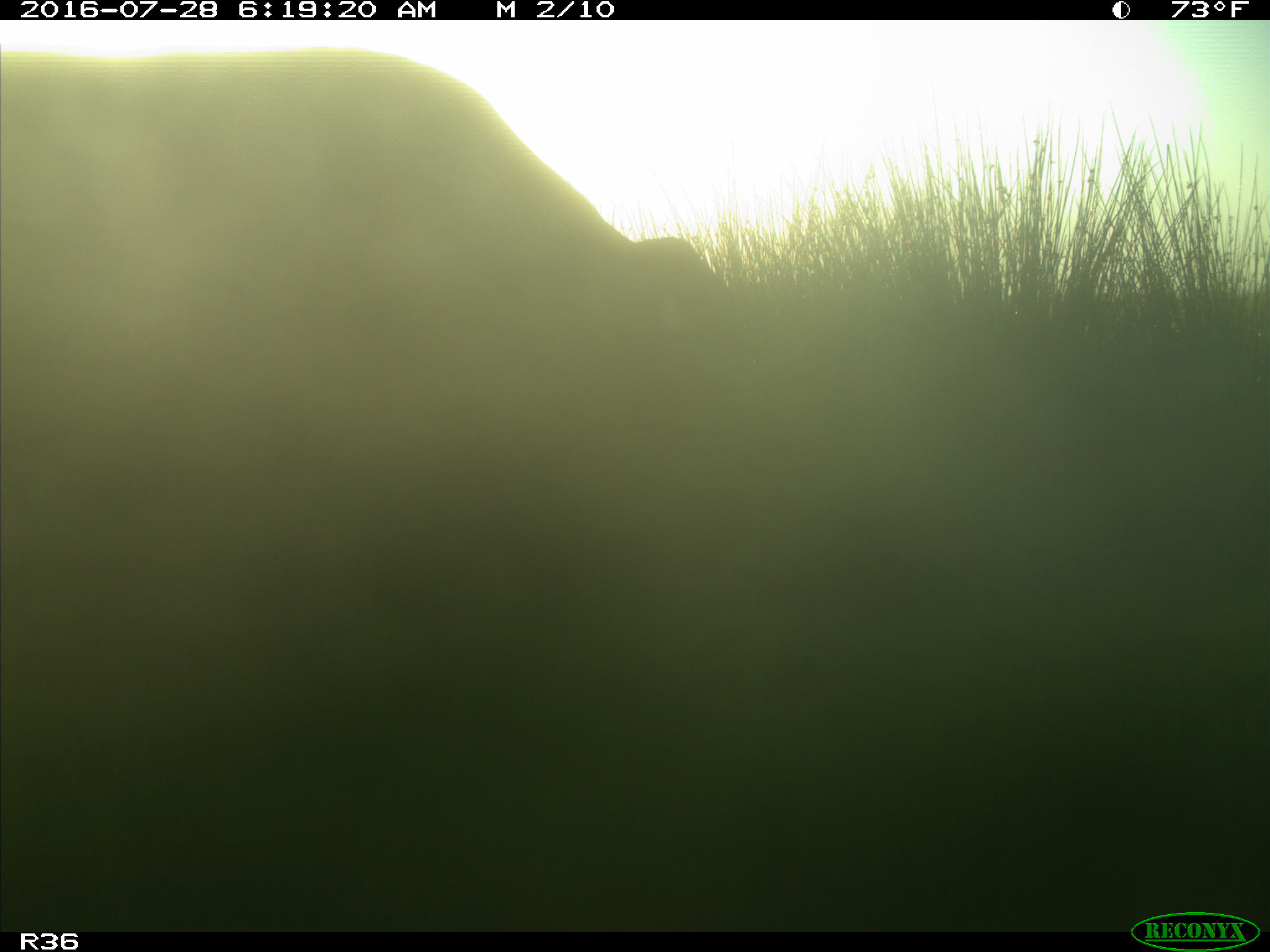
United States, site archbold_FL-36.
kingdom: Animalia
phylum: Chordata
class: Mammalia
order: Artiodactyla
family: Bovidae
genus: Bos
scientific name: Bos taurus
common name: domestic cow